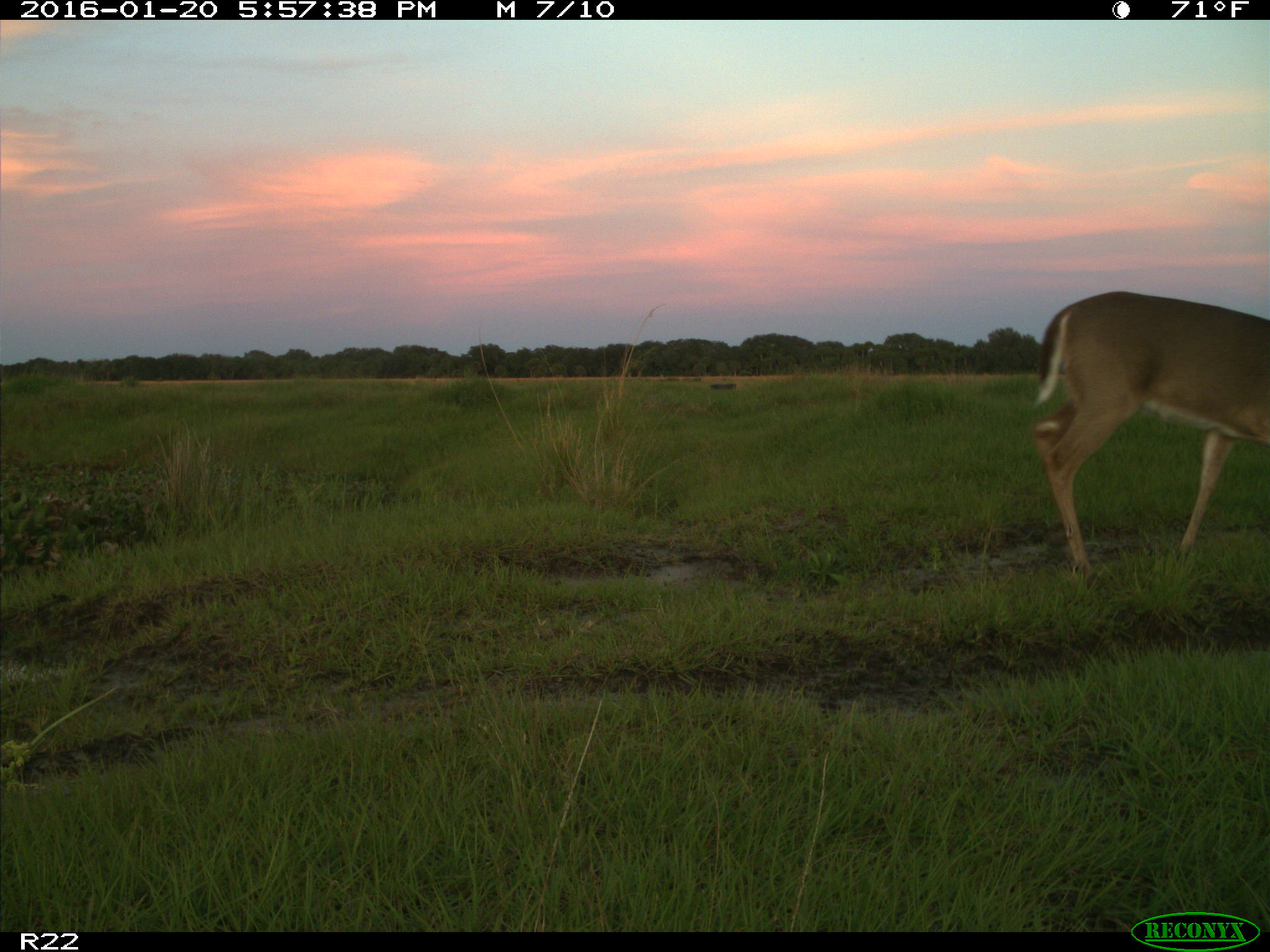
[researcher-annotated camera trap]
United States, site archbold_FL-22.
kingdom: Animalia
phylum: Chordata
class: Mammalia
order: Artiodactyla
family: Cervidae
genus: Odocoileus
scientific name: Odocoileus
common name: deer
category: unidentified deer